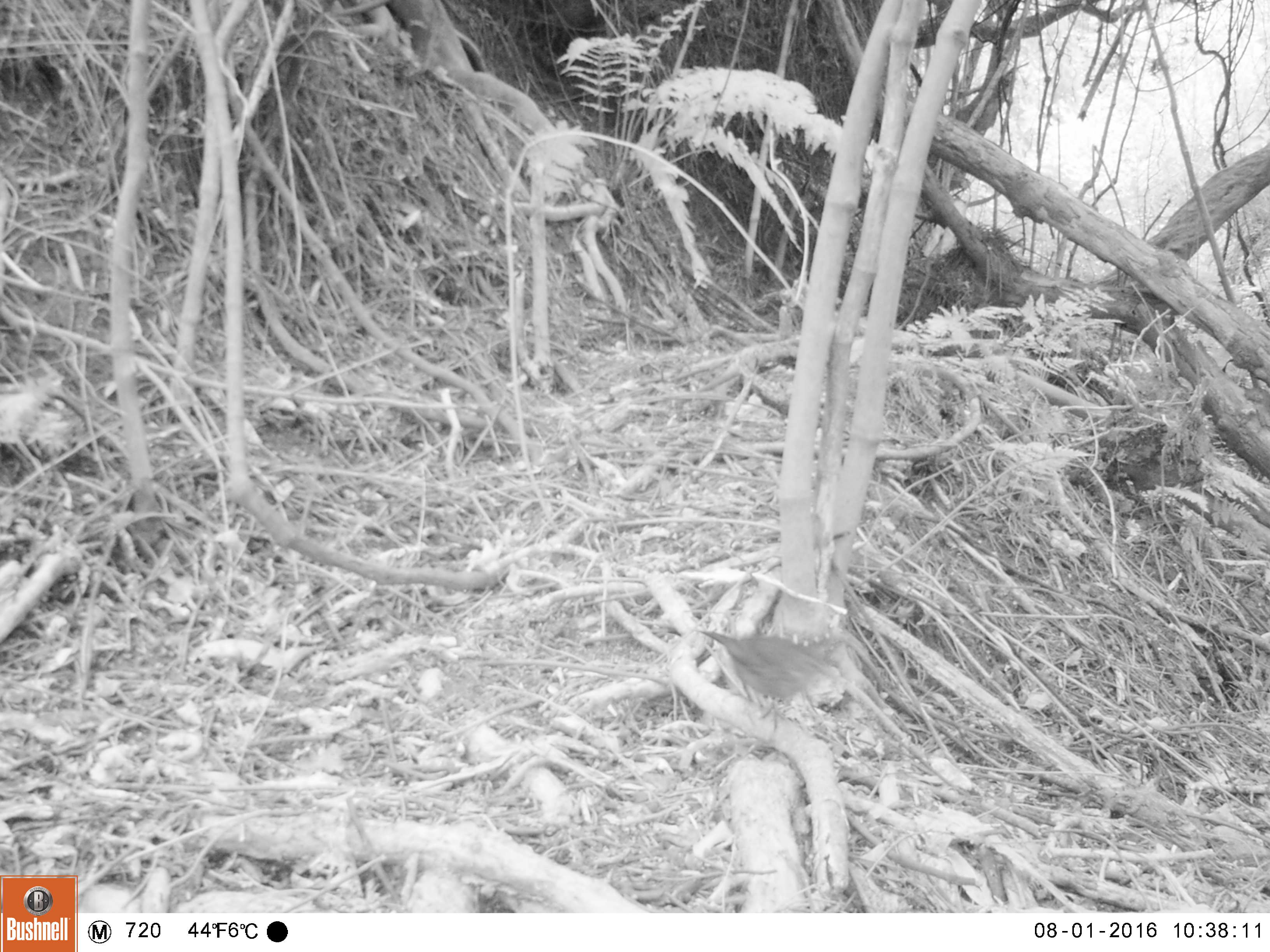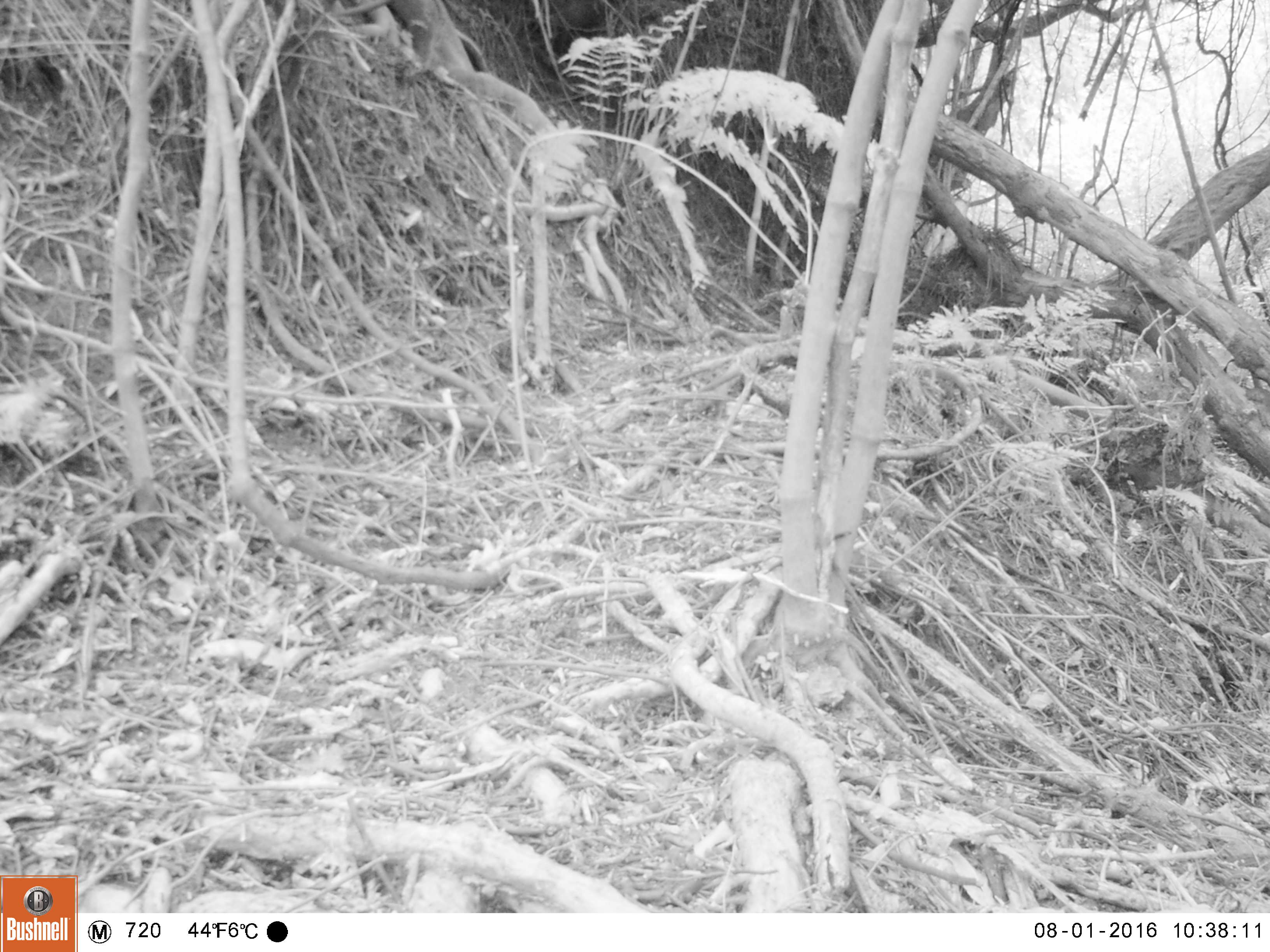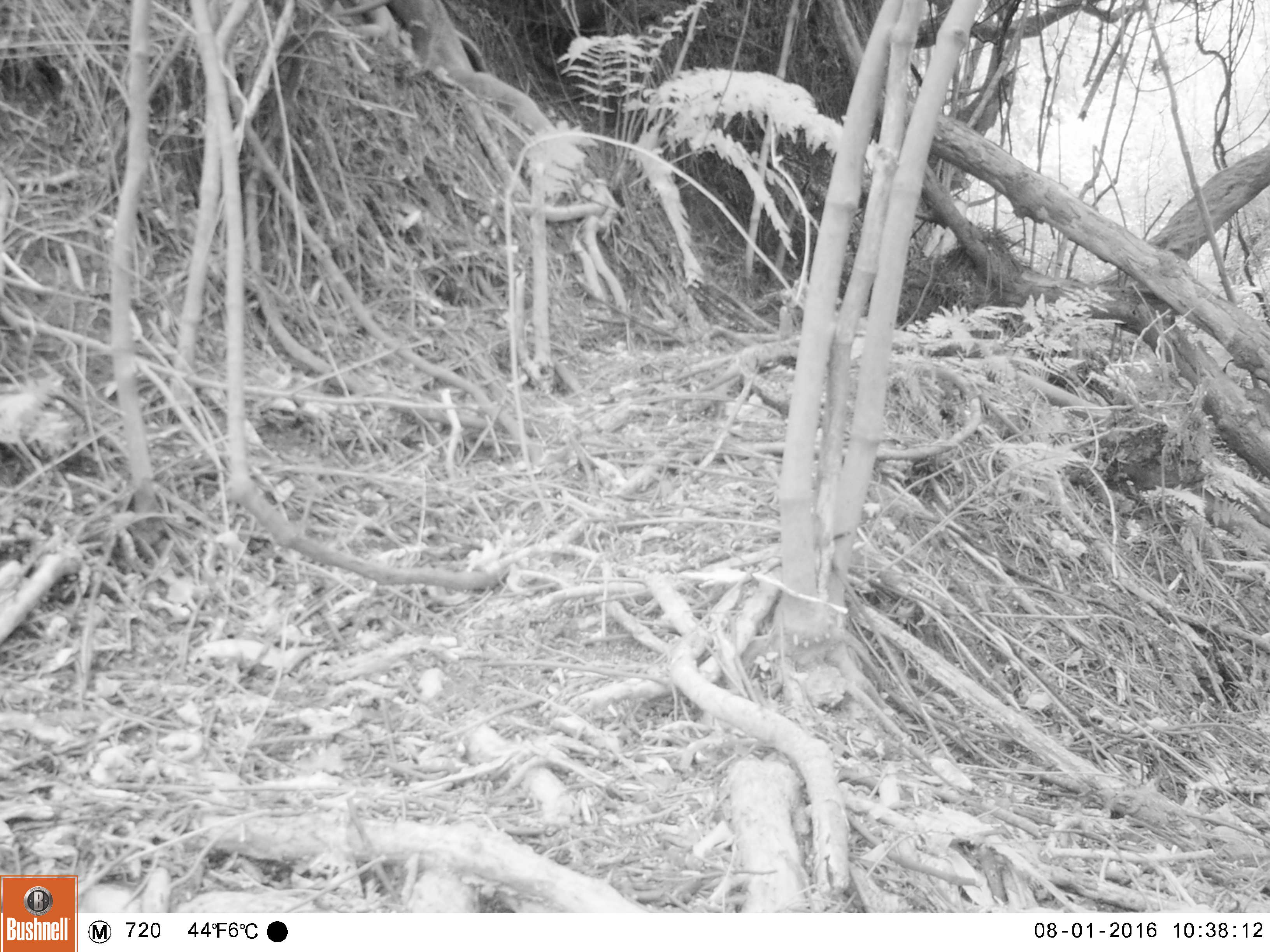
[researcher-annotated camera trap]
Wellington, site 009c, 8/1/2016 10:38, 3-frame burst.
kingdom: Animalia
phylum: Chordata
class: Aves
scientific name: Aves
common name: bird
Bird (Aves).